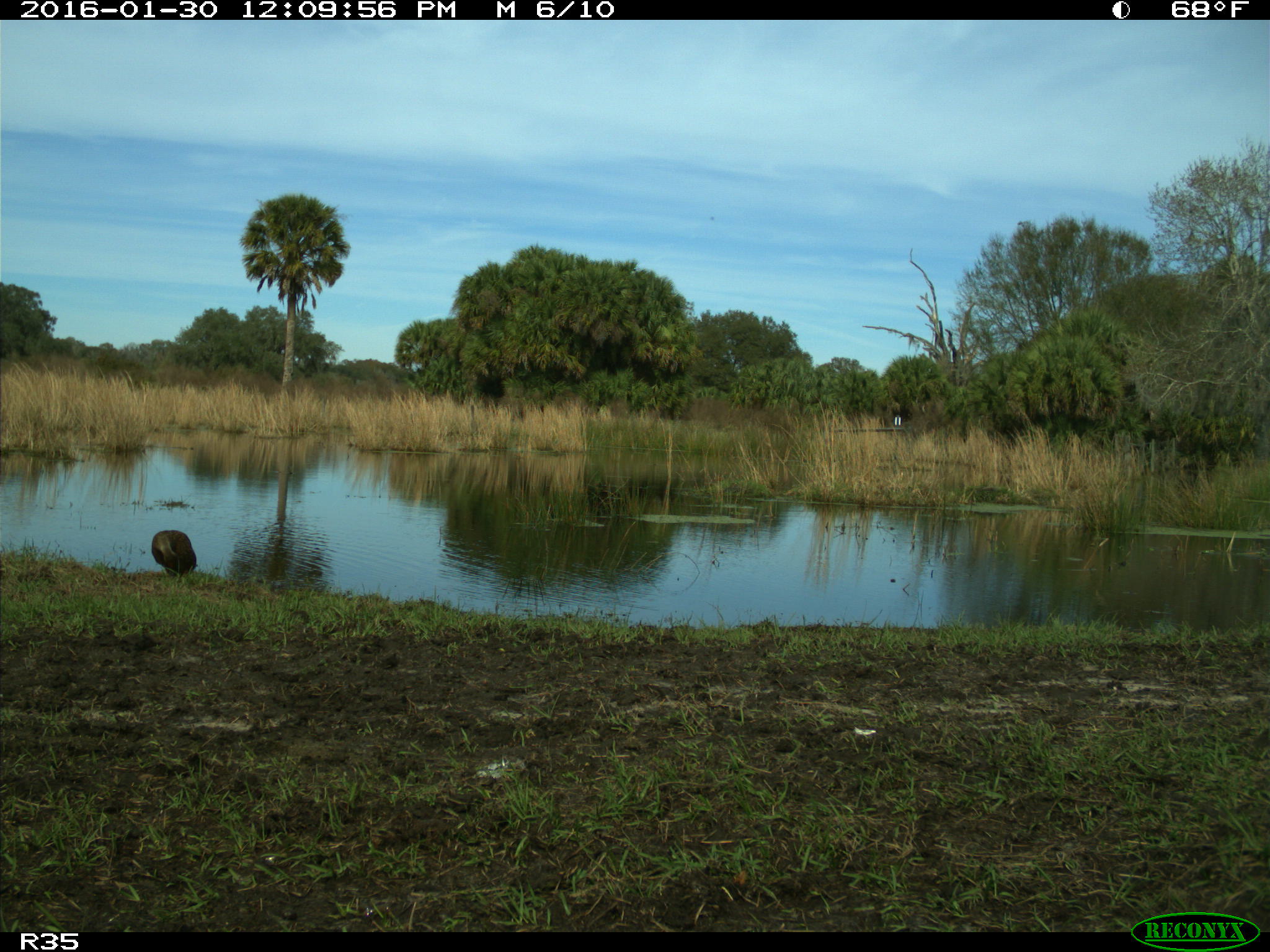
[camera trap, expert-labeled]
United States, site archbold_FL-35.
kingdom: Animalia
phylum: Chordata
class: Aves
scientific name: Aves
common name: birds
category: unidentified bird